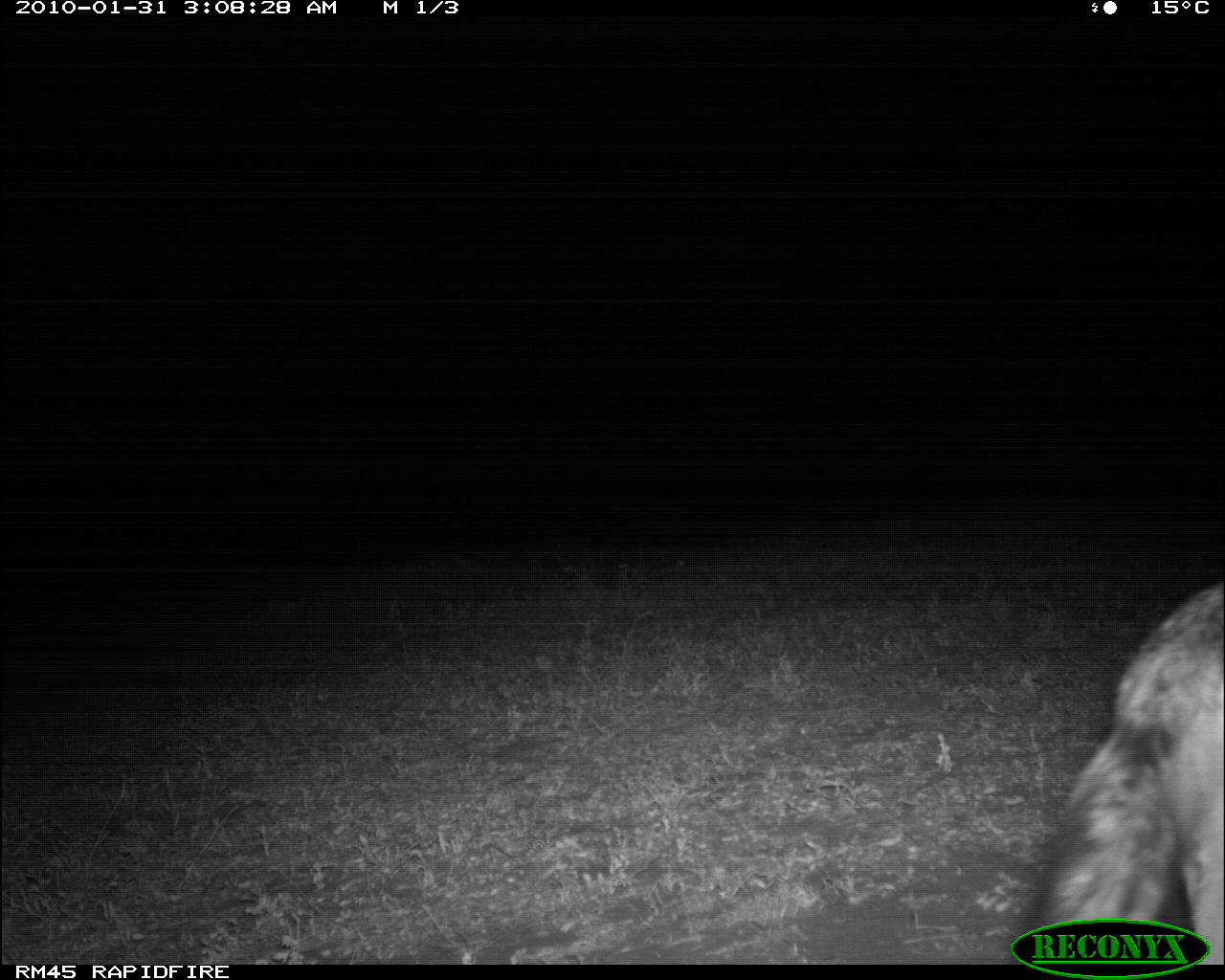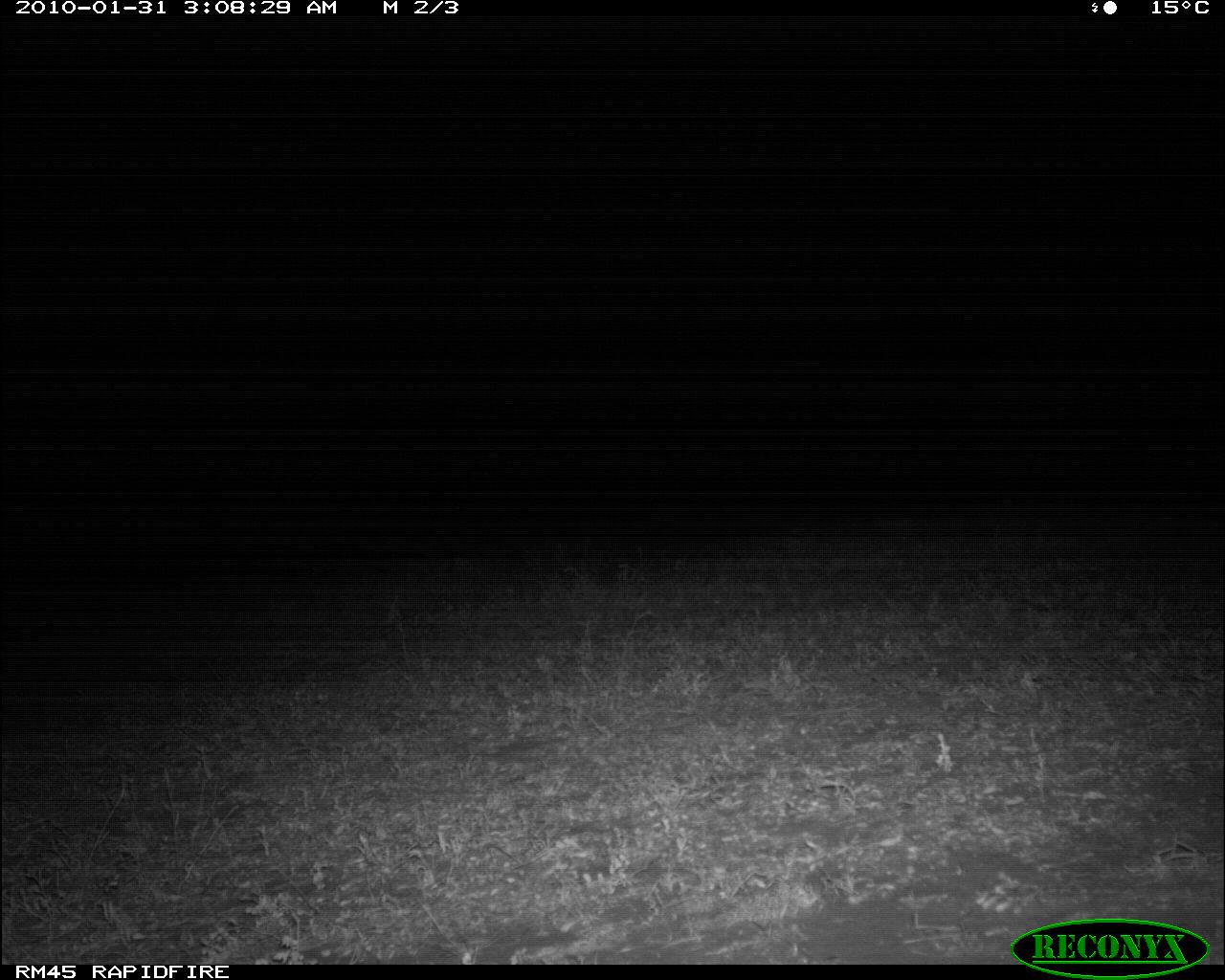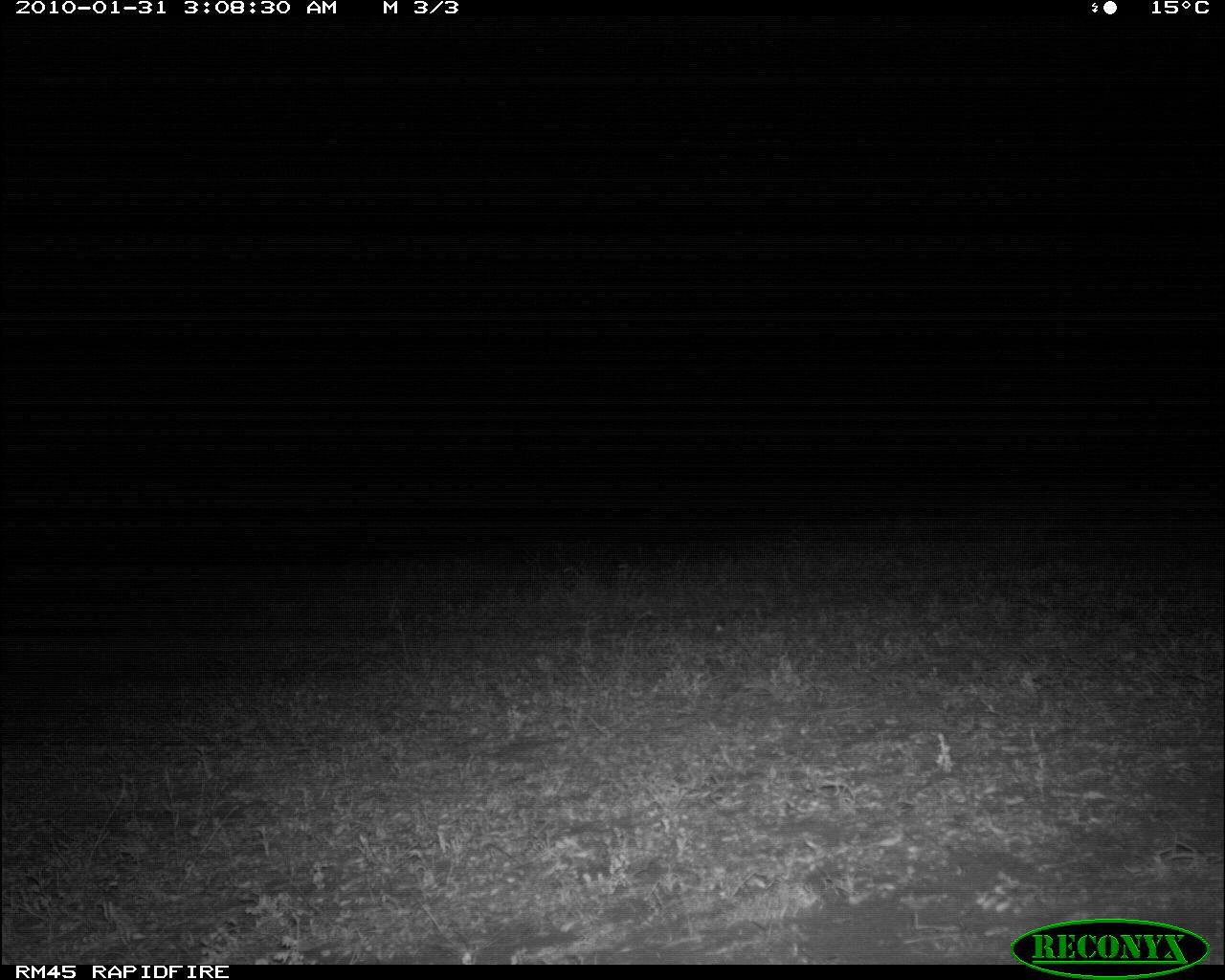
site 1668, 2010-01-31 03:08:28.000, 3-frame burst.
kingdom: Animalia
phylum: Chordata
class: Mammalia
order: Carnivora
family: Canidae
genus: Lupulella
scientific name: Lupulella mesomelas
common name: black-backed jackal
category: canis mesomelas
Canis mesomelas (black-backed jackal) (Lupulella mesomelas), count 1.